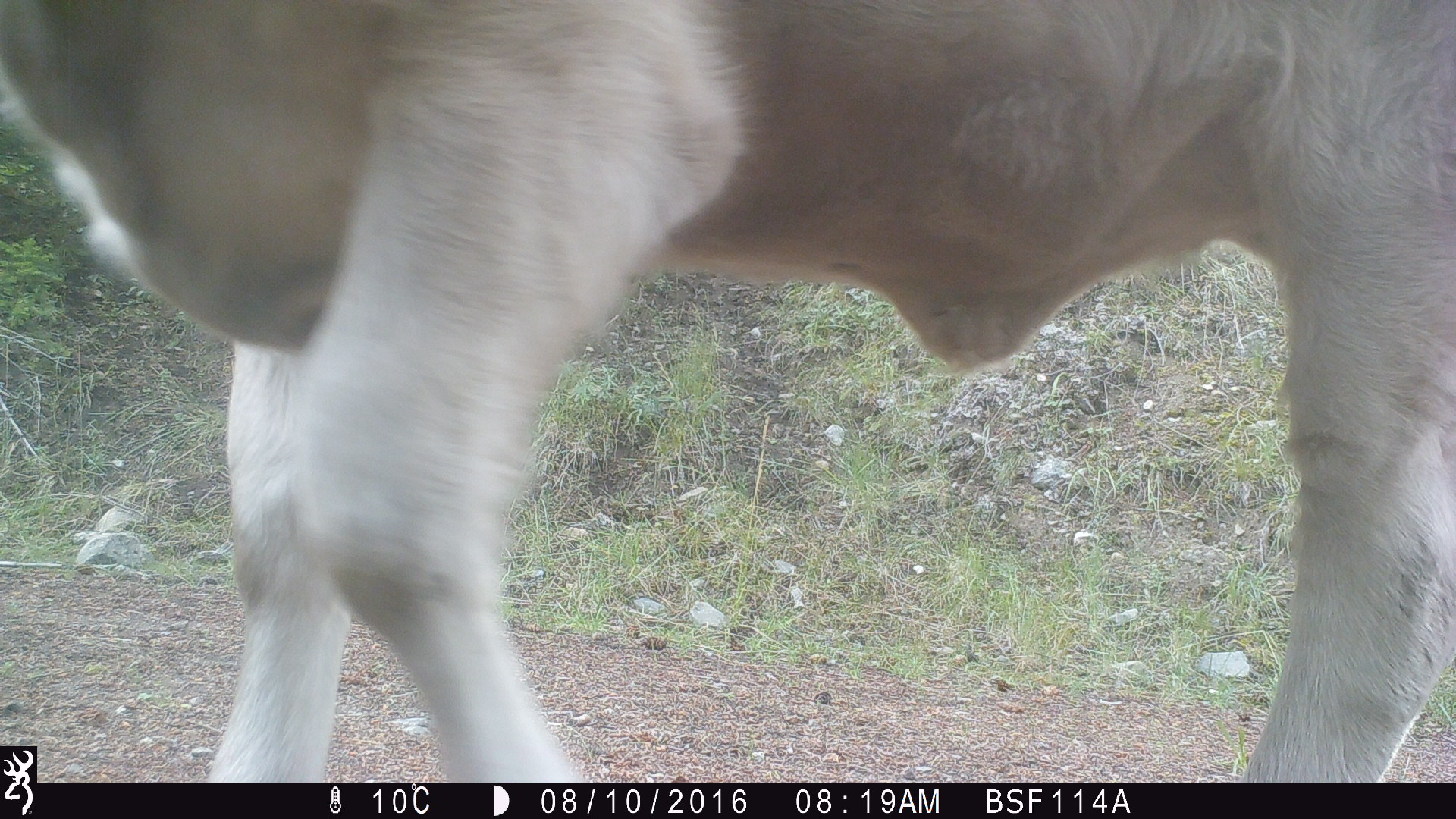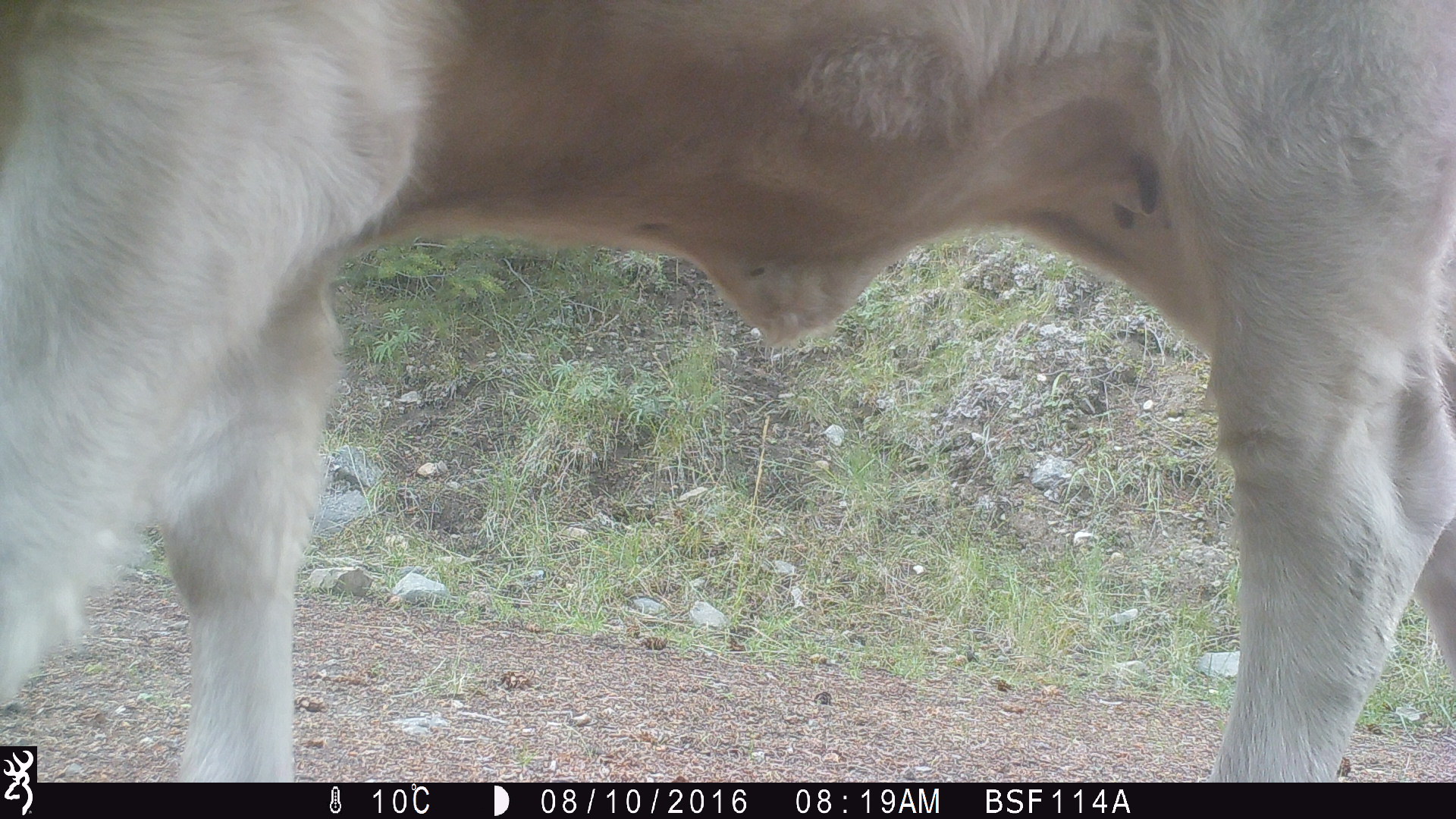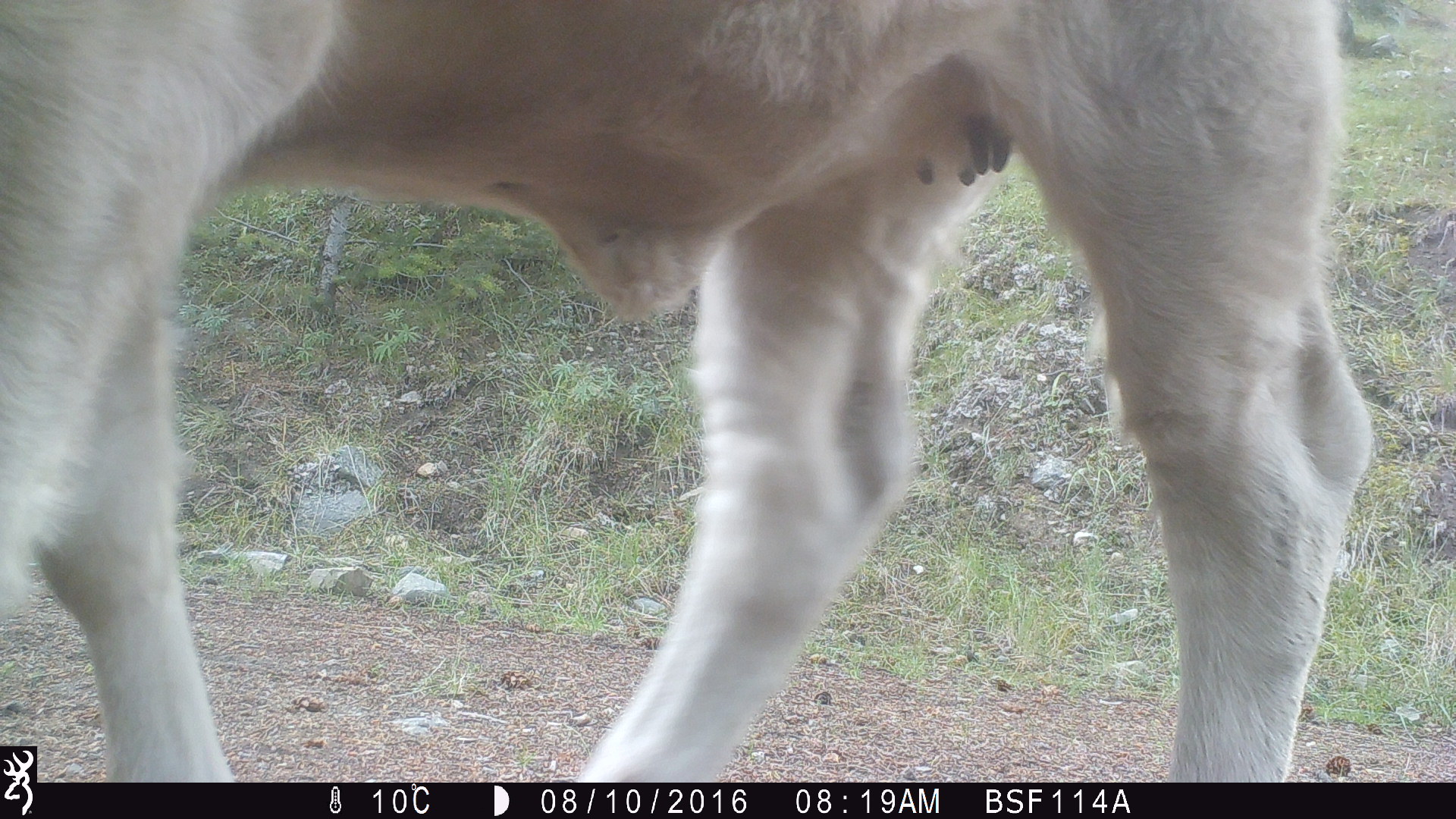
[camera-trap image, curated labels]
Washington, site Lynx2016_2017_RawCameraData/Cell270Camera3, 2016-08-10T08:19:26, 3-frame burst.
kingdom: Animalia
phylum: Chordata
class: Mammalia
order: Artiodactyla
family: Bovidae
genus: Bos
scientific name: Bos taurus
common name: domestic cattle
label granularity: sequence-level